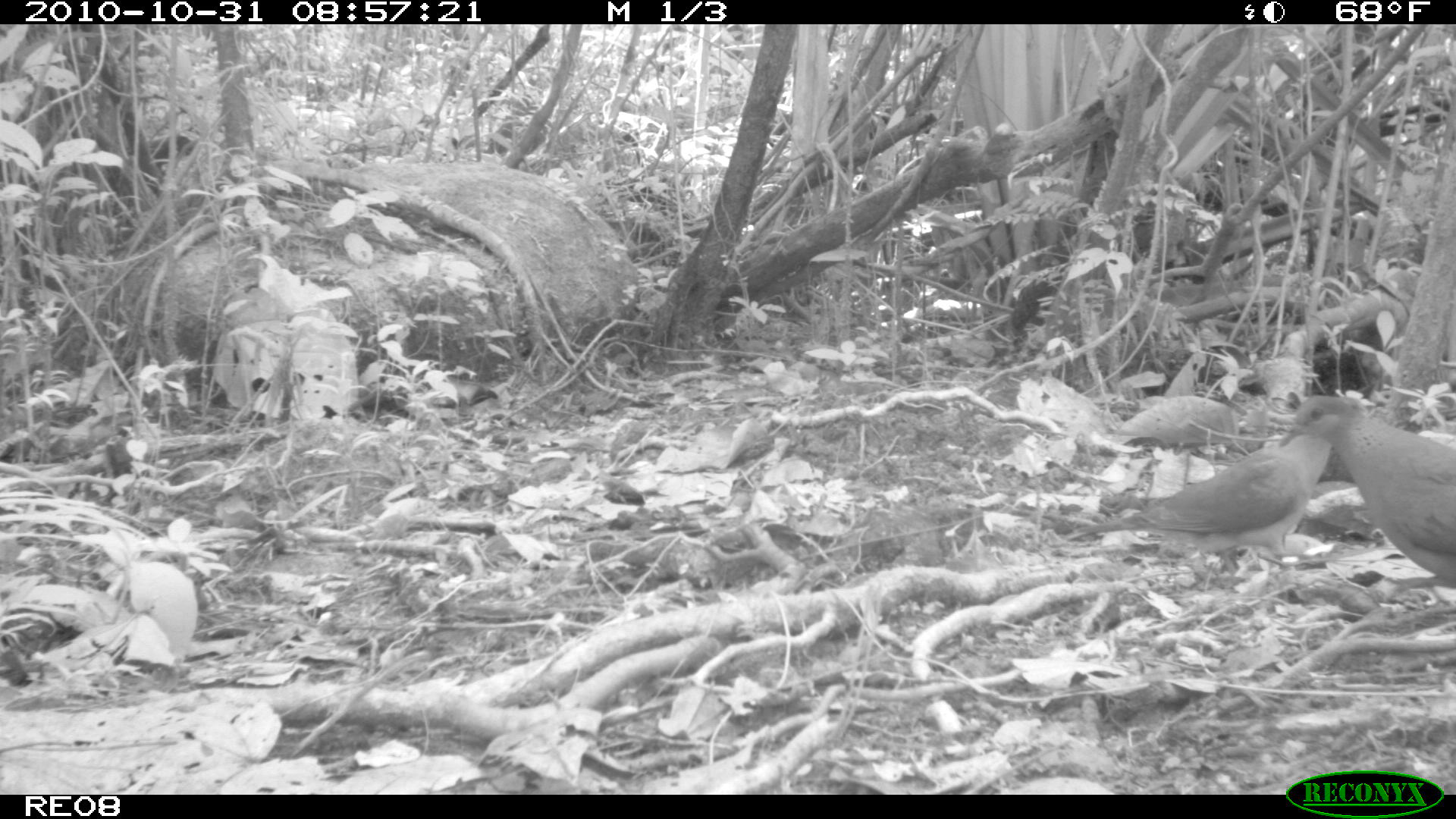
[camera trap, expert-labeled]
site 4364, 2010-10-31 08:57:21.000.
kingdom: Animalia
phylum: Chordata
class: Aves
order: Columbiformes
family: Columbidae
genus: Streptopelia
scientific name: Streptopelia picturata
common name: malagasy turtle dove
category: nesoenas picturata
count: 1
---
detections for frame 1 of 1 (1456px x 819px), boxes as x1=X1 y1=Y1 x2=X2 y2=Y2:
nesoenas picturata: x1=1070 y1=396 x2=1368 y2=578; x1=1278 y1=395 x2=1456 y2=632